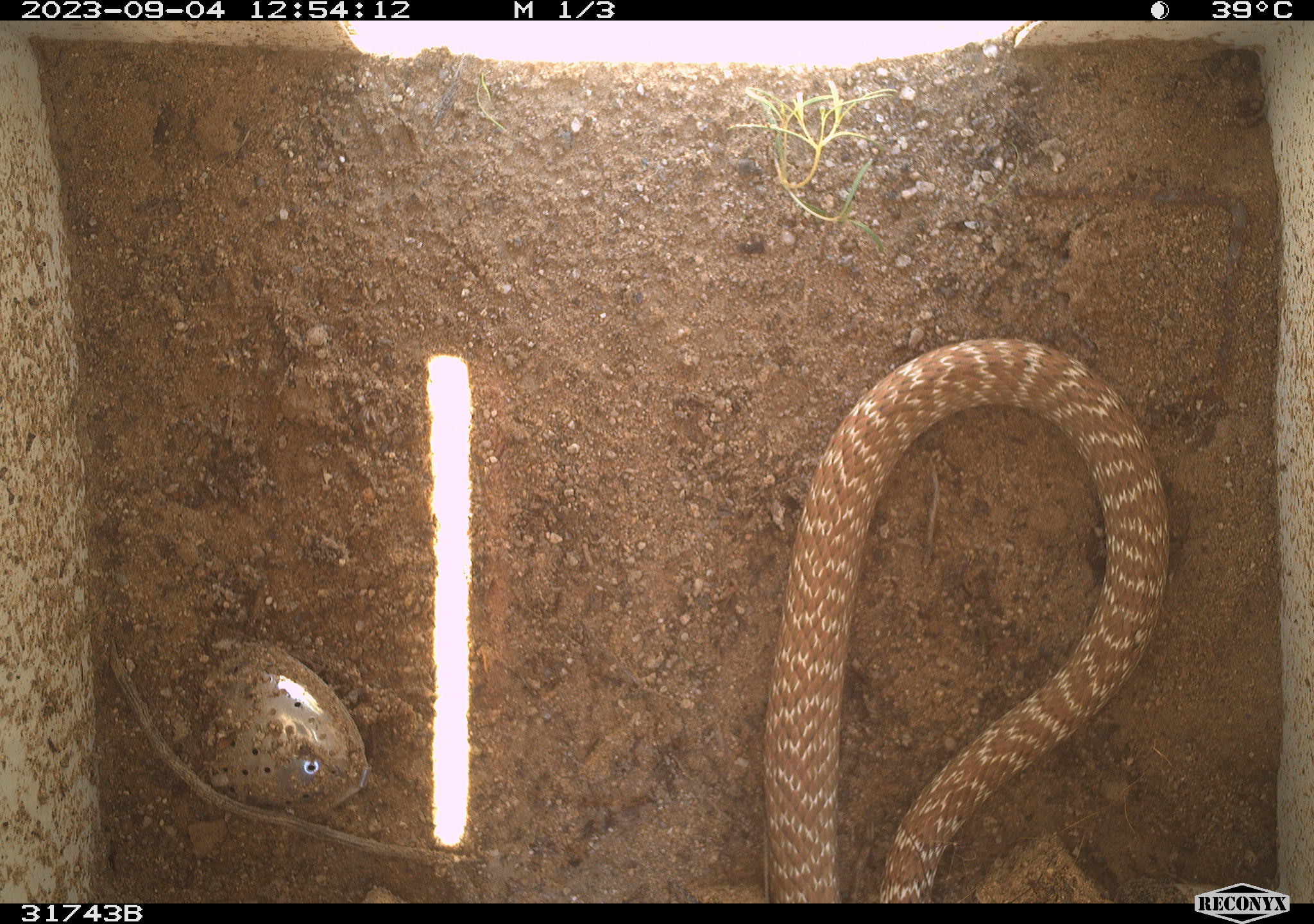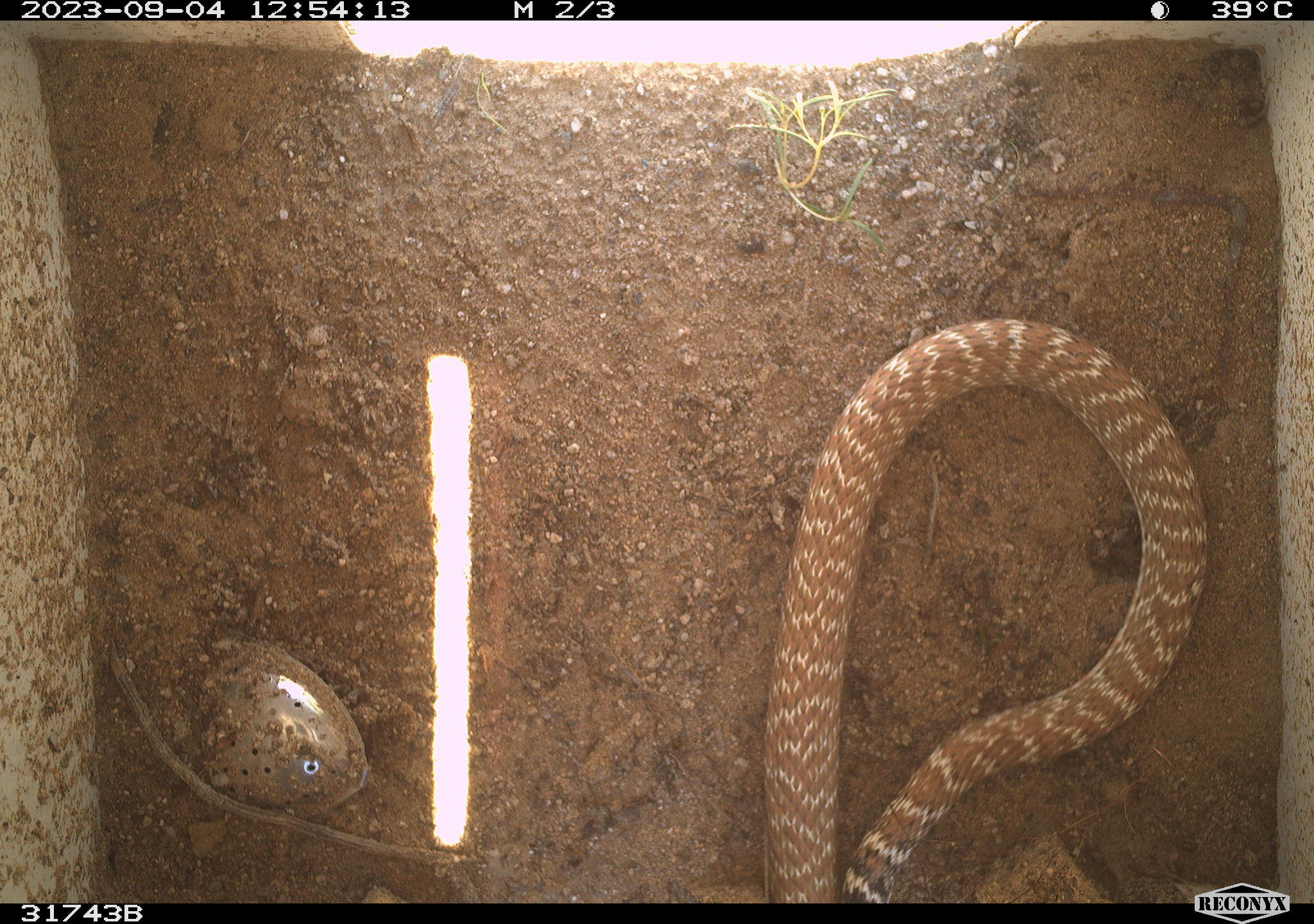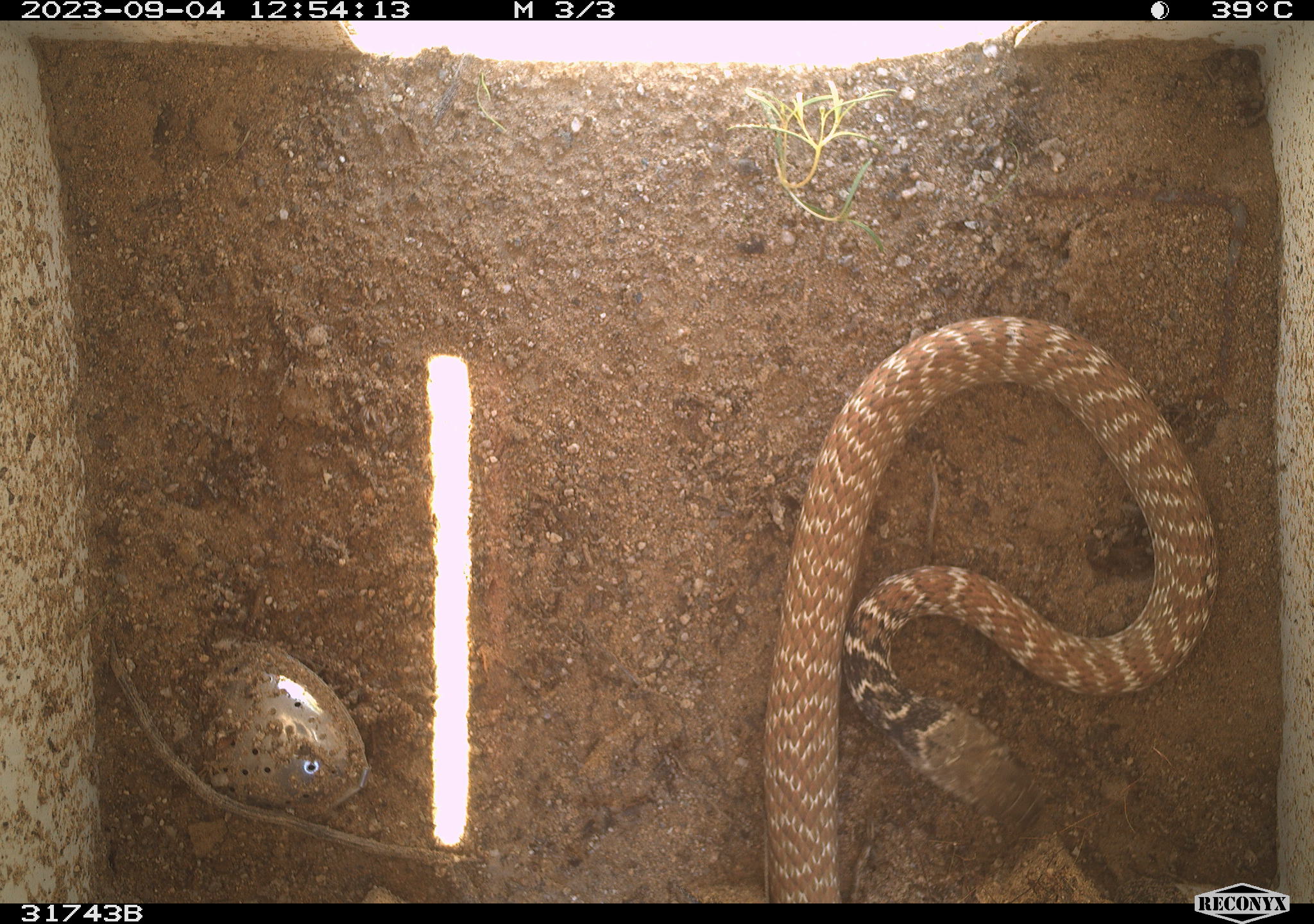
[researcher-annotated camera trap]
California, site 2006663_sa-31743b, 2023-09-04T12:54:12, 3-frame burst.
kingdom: Animalia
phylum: Chordata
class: Reptilia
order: Squamata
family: Colubridae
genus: Masticophis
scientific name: Masticophis flagellum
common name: coachwhip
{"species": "coachwhip (Masticophis flagellum)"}